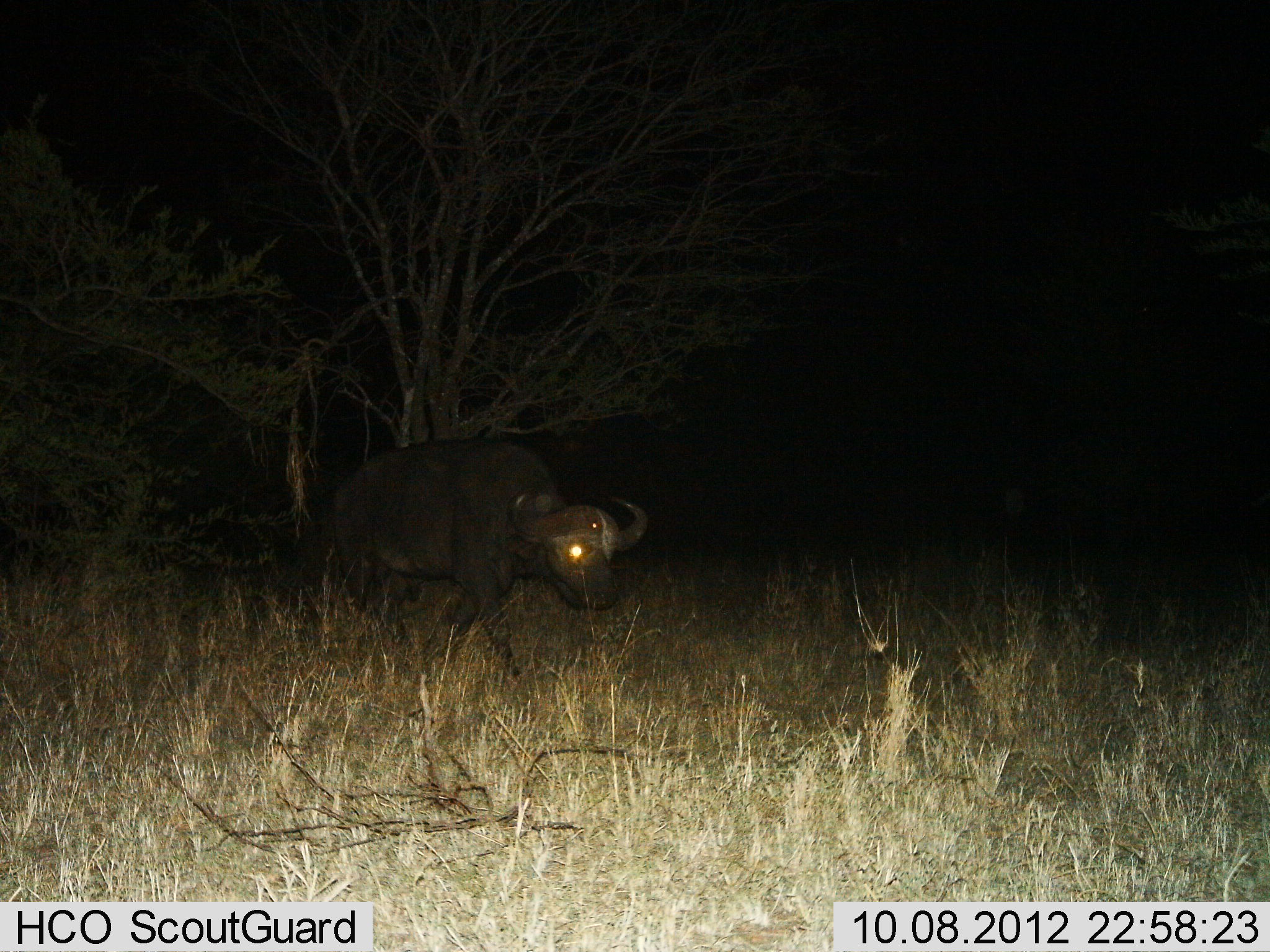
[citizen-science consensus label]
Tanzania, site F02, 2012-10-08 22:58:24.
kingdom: Animalia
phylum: Chordata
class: Mammalia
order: Artiodactyla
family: Bovidae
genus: Syncerus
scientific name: Syncerus caffer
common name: cape buffalo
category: buffalo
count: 1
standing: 0%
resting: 0%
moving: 100%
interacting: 0%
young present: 0%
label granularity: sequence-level